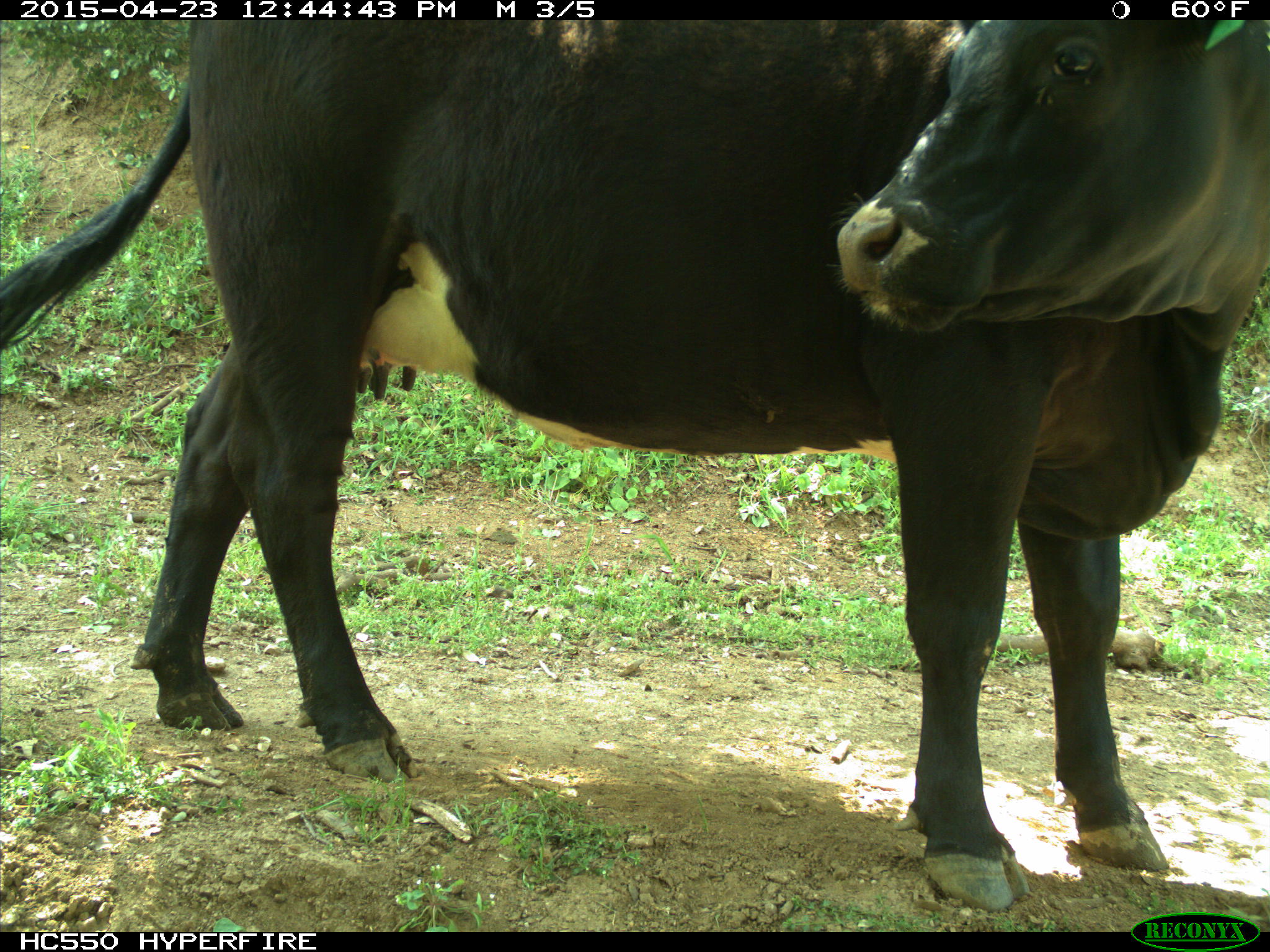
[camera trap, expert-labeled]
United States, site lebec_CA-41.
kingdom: Animalia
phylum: Chordata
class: Mammalia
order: Artiodactyla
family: Bovidae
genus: Bos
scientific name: Bos taurus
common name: domestic cow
Bos taurus (domestic cow).